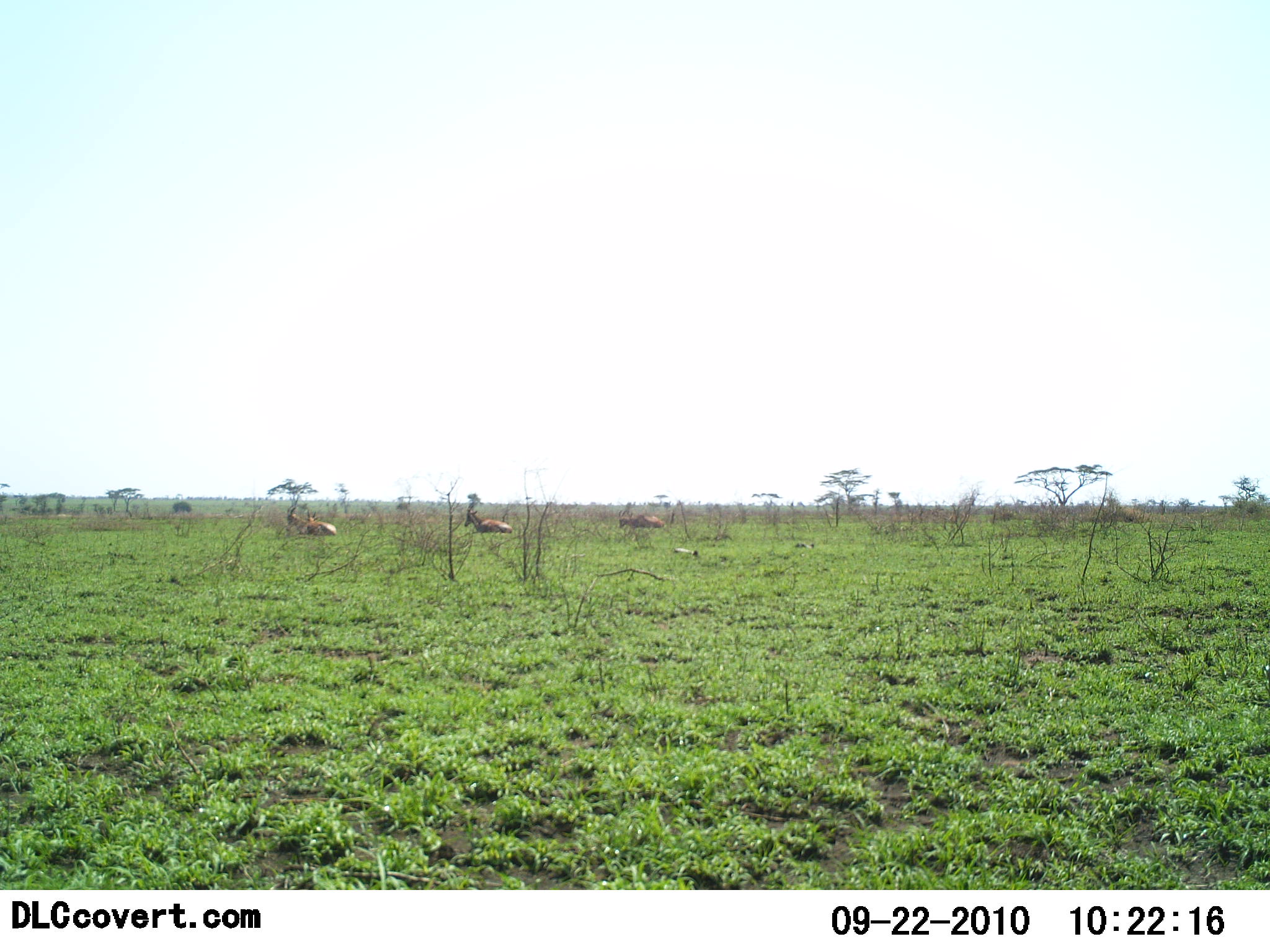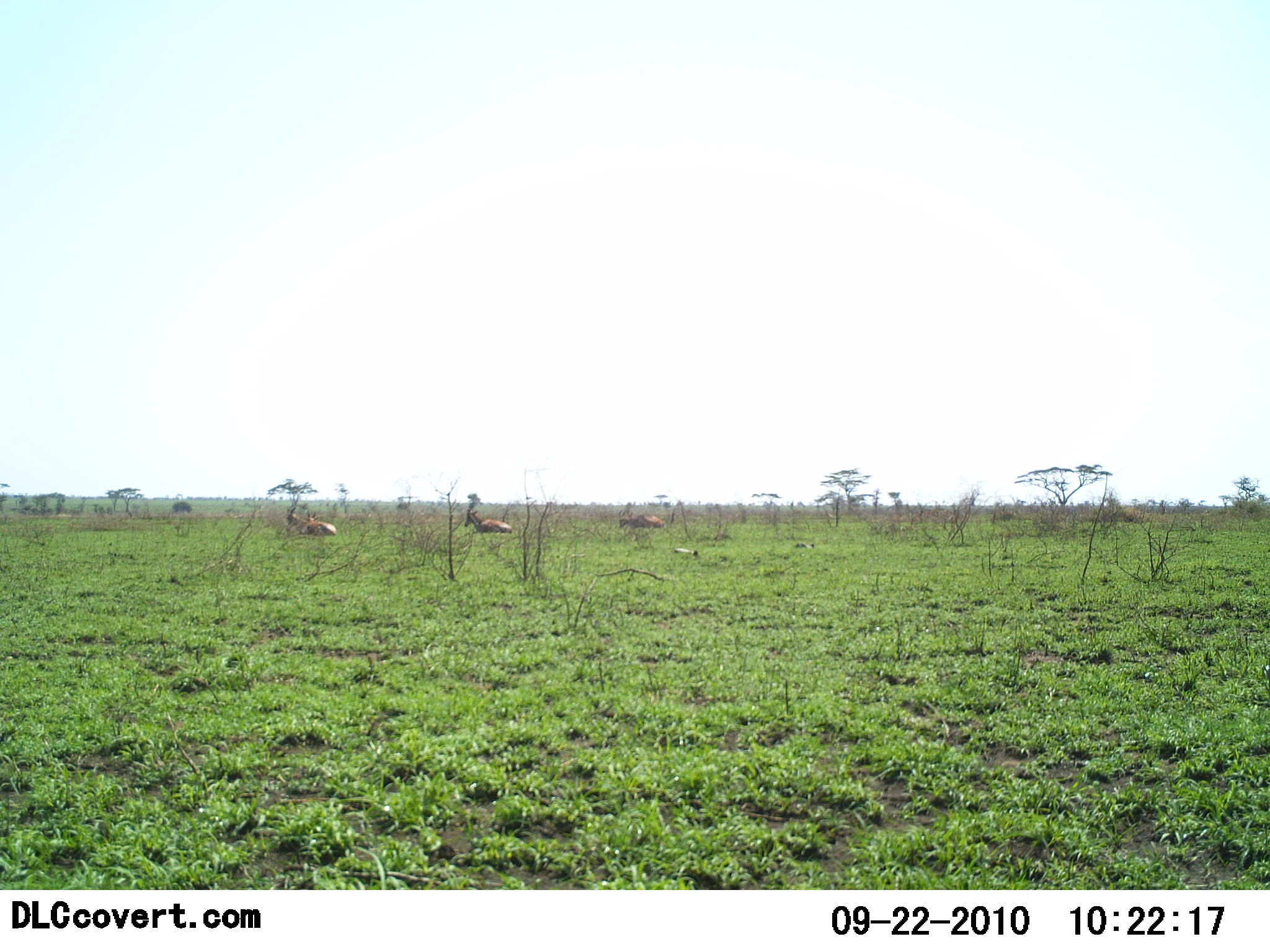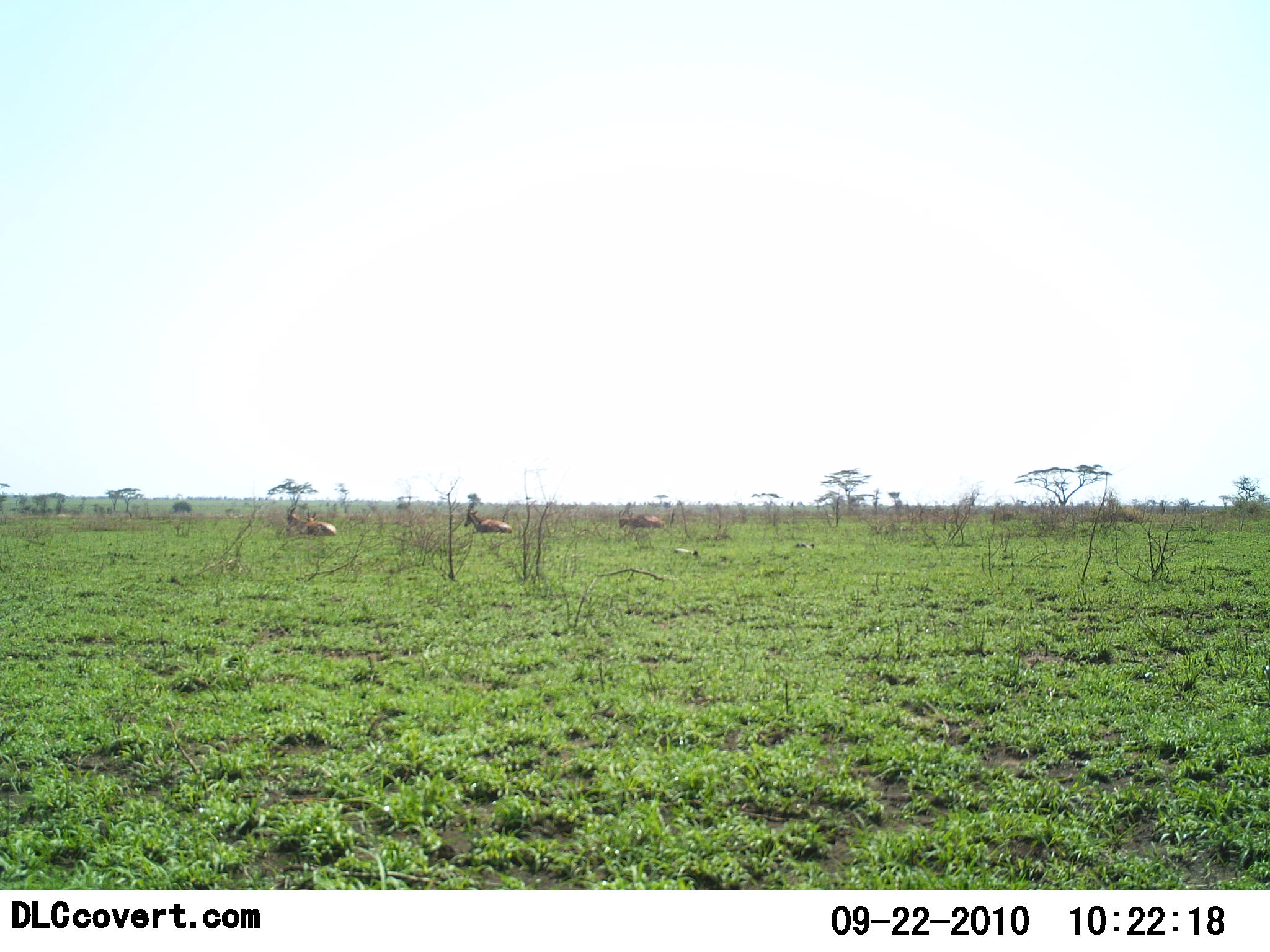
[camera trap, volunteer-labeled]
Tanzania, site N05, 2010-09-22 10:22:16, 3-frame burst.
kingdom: Animalia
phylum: Chordata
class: Mammalia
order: Artiodactyla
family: Bovidae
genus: Alcelaphus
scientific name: Alcelaphus buselaphus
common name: hartebeest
Hartebeest (Alcelaphus buselaphus), count 3. Behavior (volunteer vote fractions): standing 0%, resting 100%, moving 0%, interacting 0%. Young present (vote fraction): 0%. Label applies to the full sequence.